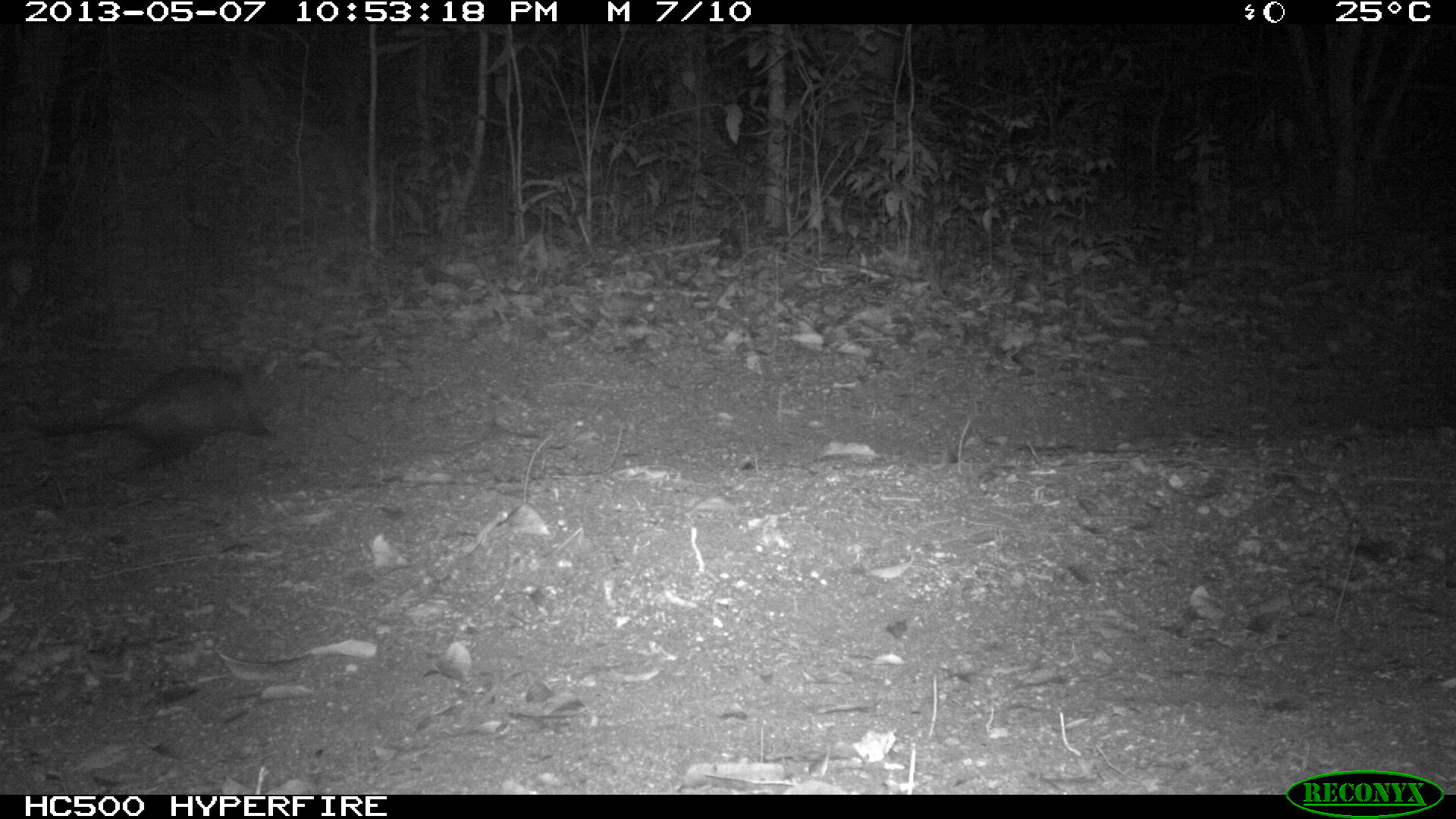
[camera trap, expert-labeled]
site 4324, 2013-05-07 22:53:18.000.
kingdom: Animalia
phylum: Chordata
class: Mammalia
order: Didelphimorphia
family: Didelphidae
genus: Didelphis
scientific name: Didelphis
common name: american opossums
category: didelphis sp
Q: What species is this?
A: Didelphis sp (american opossums) (Didelphis).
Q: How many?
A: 1.